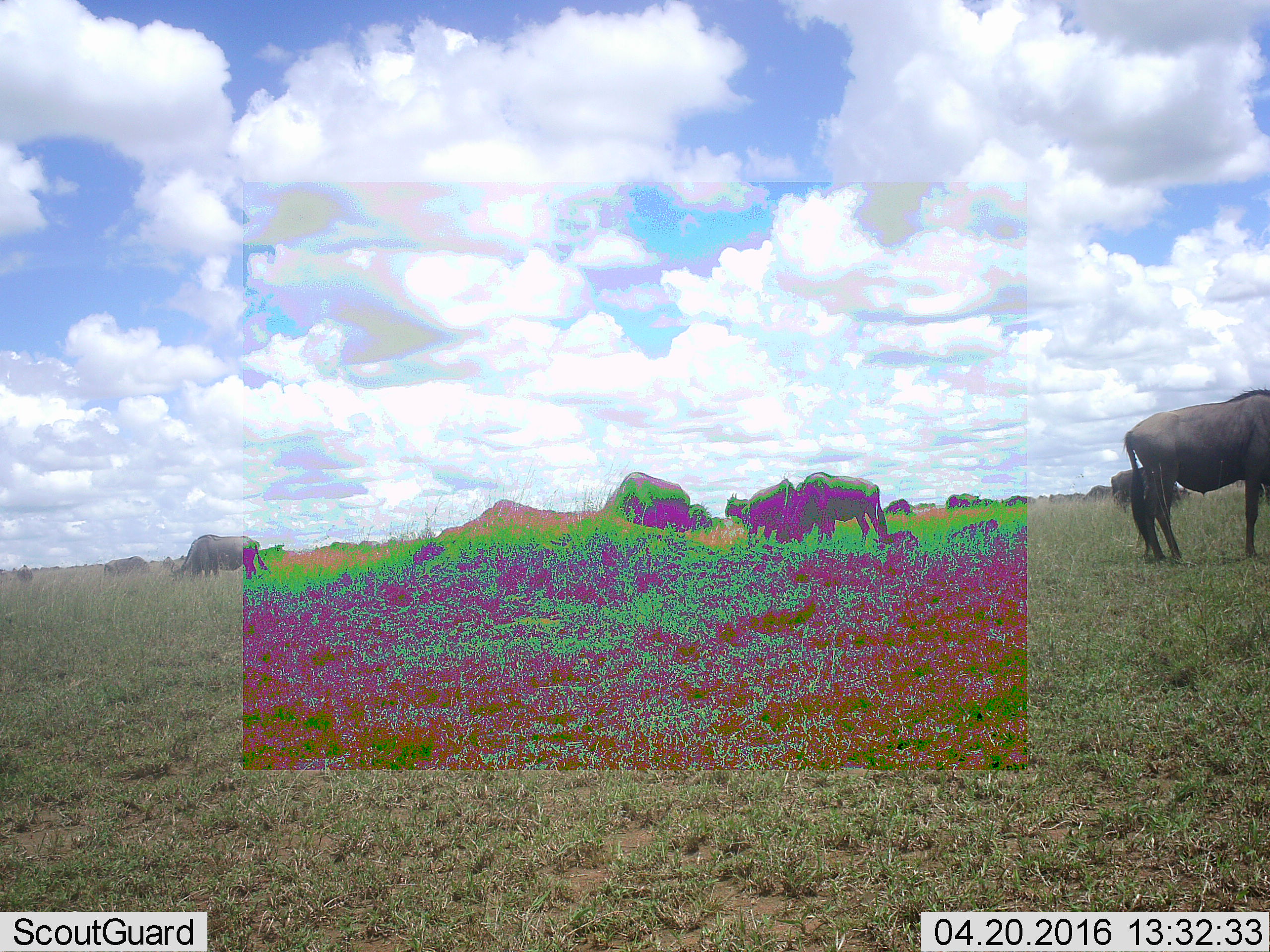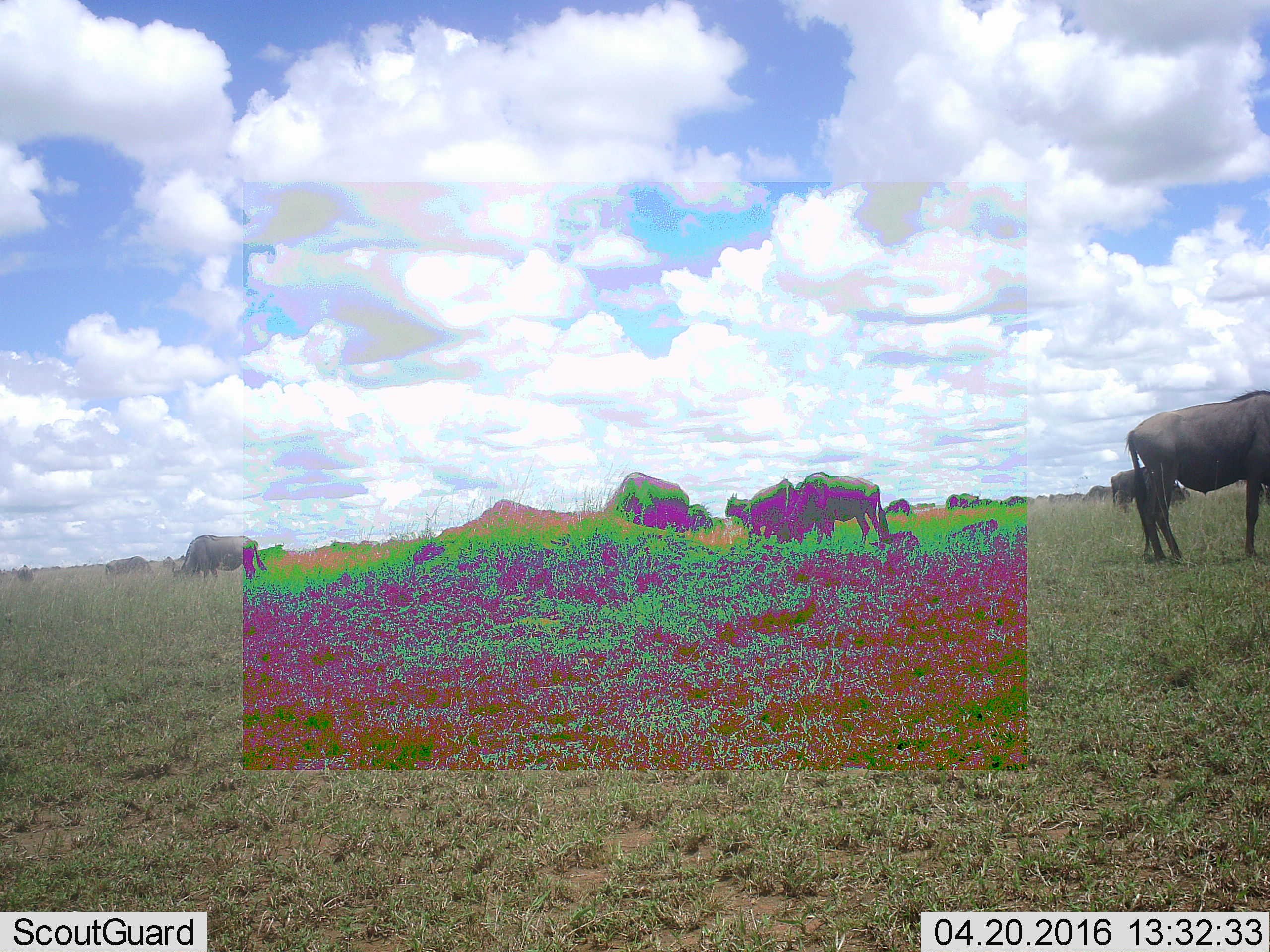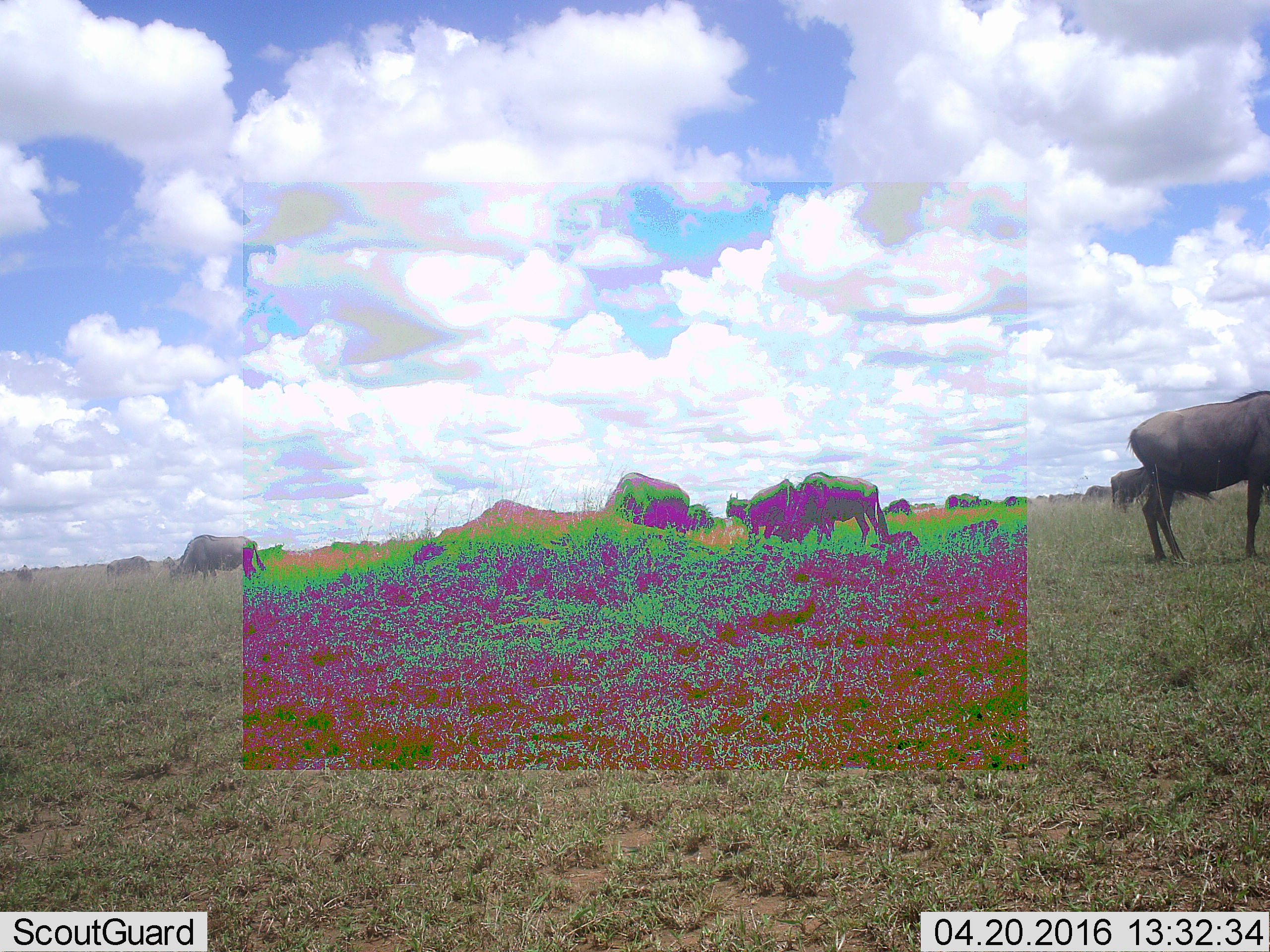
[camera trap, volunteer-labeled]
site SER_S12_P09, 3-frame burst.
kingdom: Animalia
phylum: Chordata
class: Mammalia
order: Artiodactyla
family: Bovidae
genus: Connochaetes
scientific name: Connochaetes taurinus taurinus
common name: blue wildebeest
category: wildebeestblue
Wildebeestblue (blue wildebeest) (Connochaetes taurinus taurinus), count 11-50. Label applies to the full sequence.